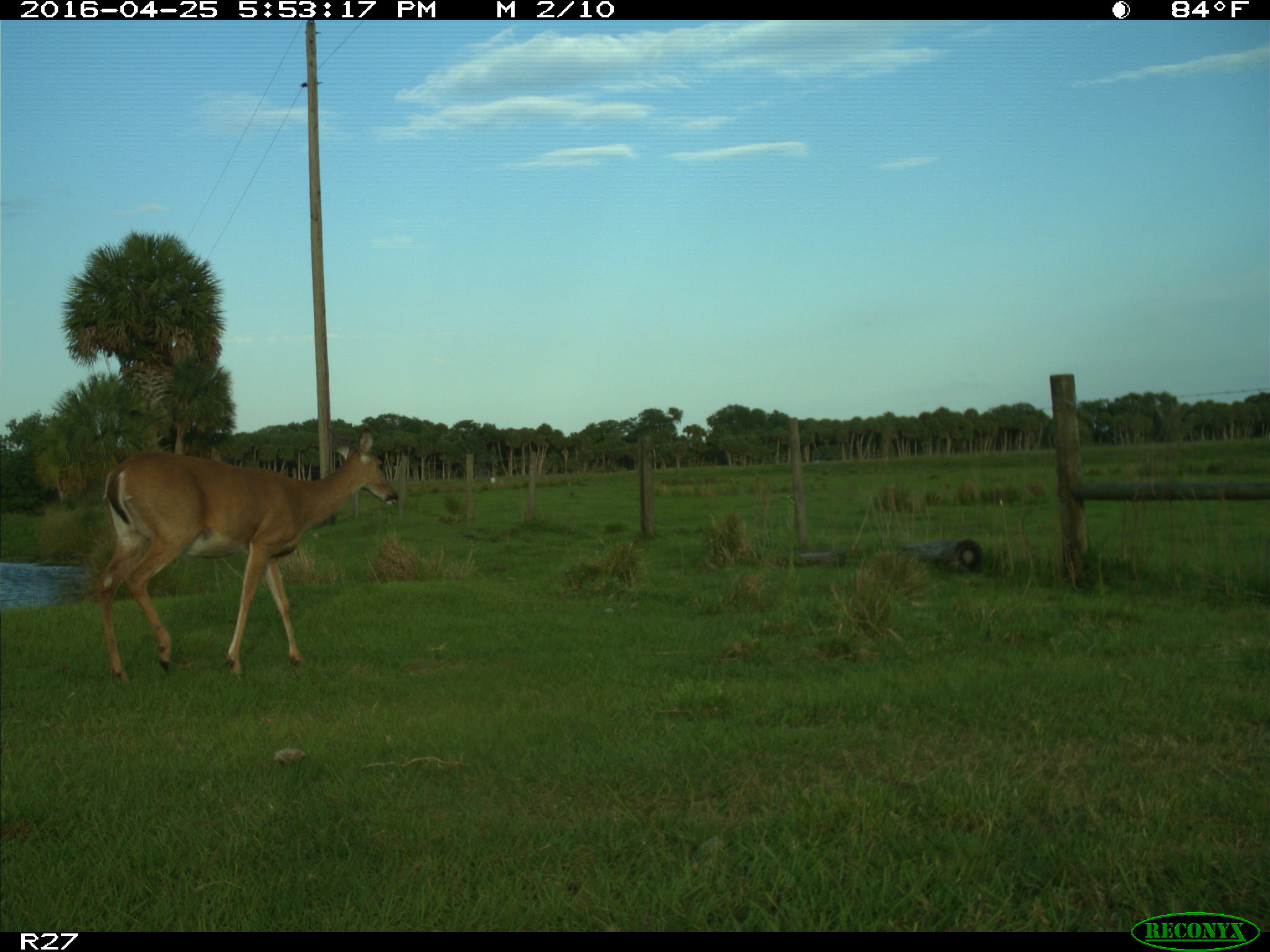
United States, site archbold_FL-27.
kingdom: Animalia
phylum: Chordata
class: Mammalia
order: Artiodactyla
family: Cervidae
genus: Odocoileus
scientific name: Odocoileus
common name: deer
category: unidentified deer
Unidentified deer (deer) (Odocoileus).